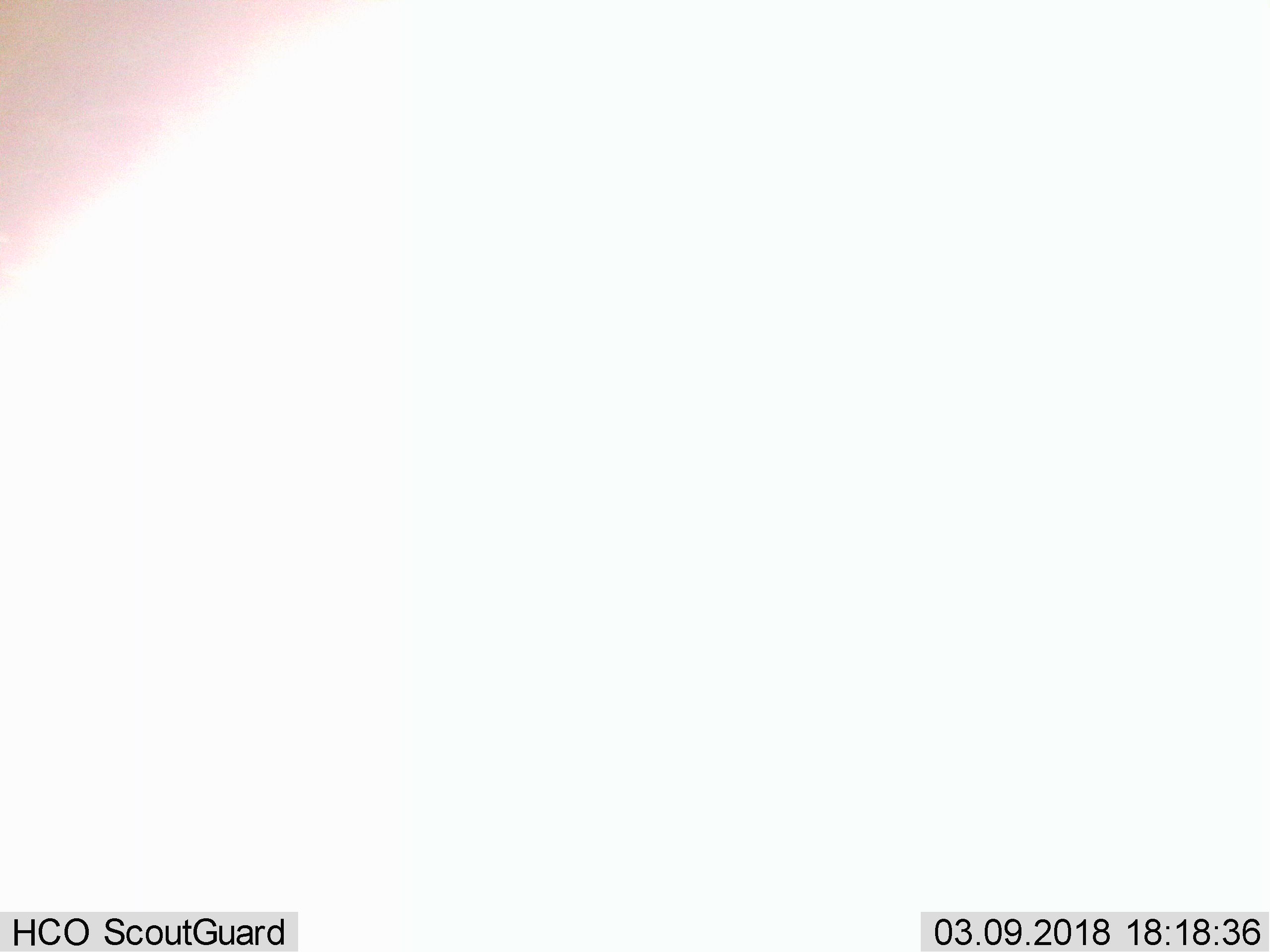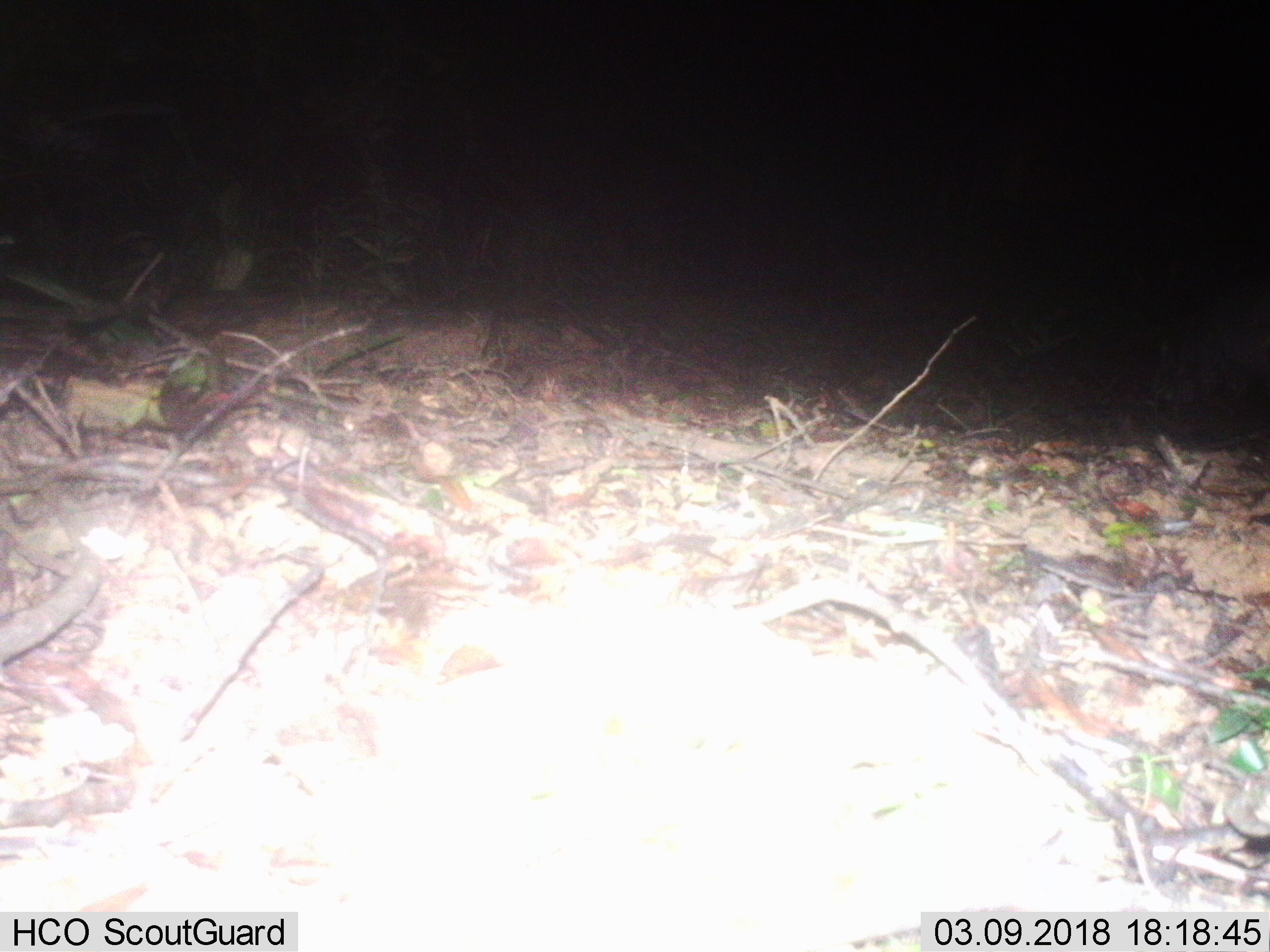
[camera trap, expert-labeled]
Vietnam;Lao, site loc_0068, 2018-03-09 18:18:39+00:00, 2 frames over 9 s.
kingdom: Animalia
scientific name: Animalia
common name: animal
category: unidentified animal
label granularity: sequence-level